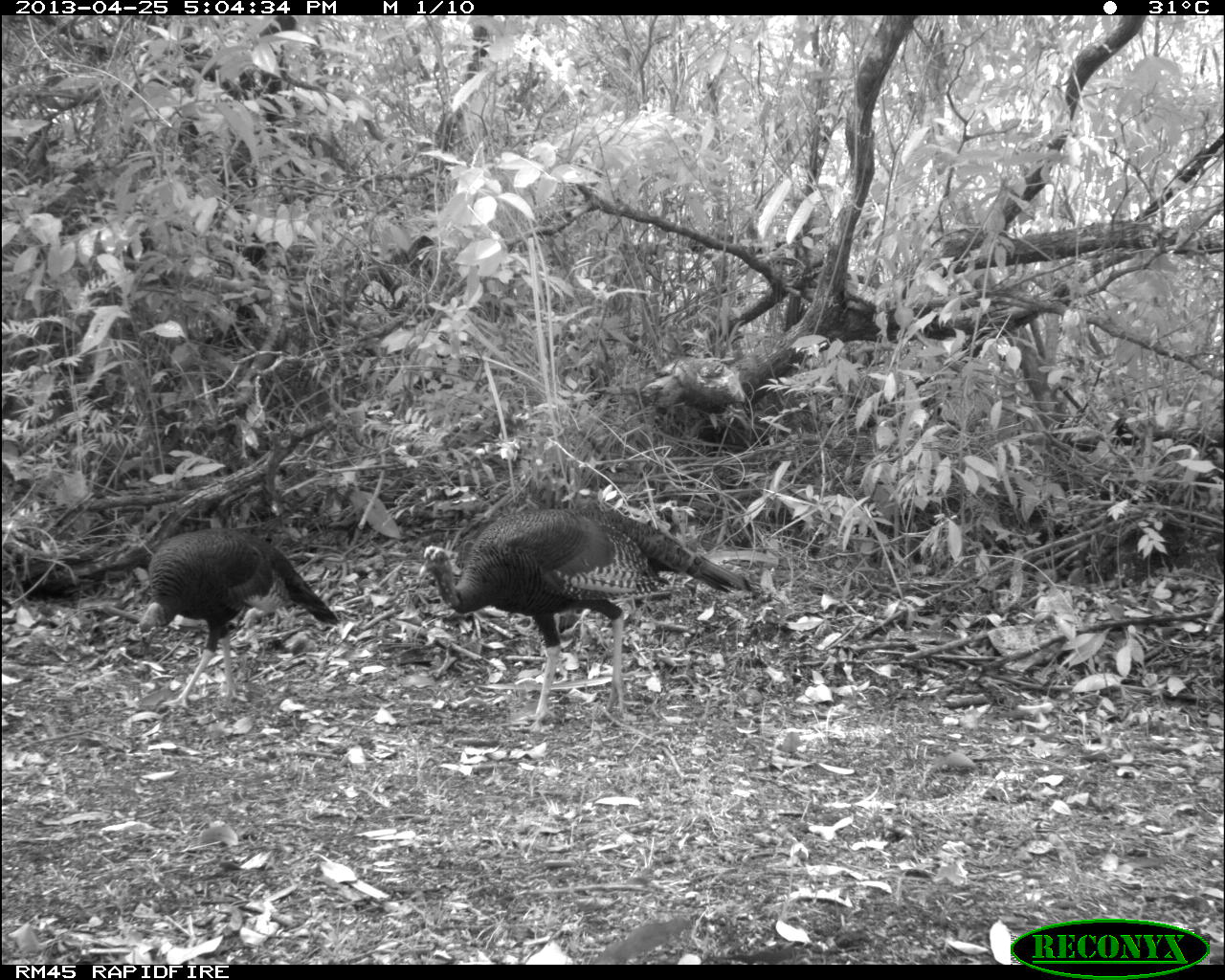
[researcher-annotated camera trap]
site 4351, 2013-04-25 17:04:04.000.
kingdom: Animalia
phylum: Chordata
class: Aves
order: Galliformes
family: Phasianidae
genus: Meleagris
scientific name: Meleagris ocellata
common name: ocellated turkey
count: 3